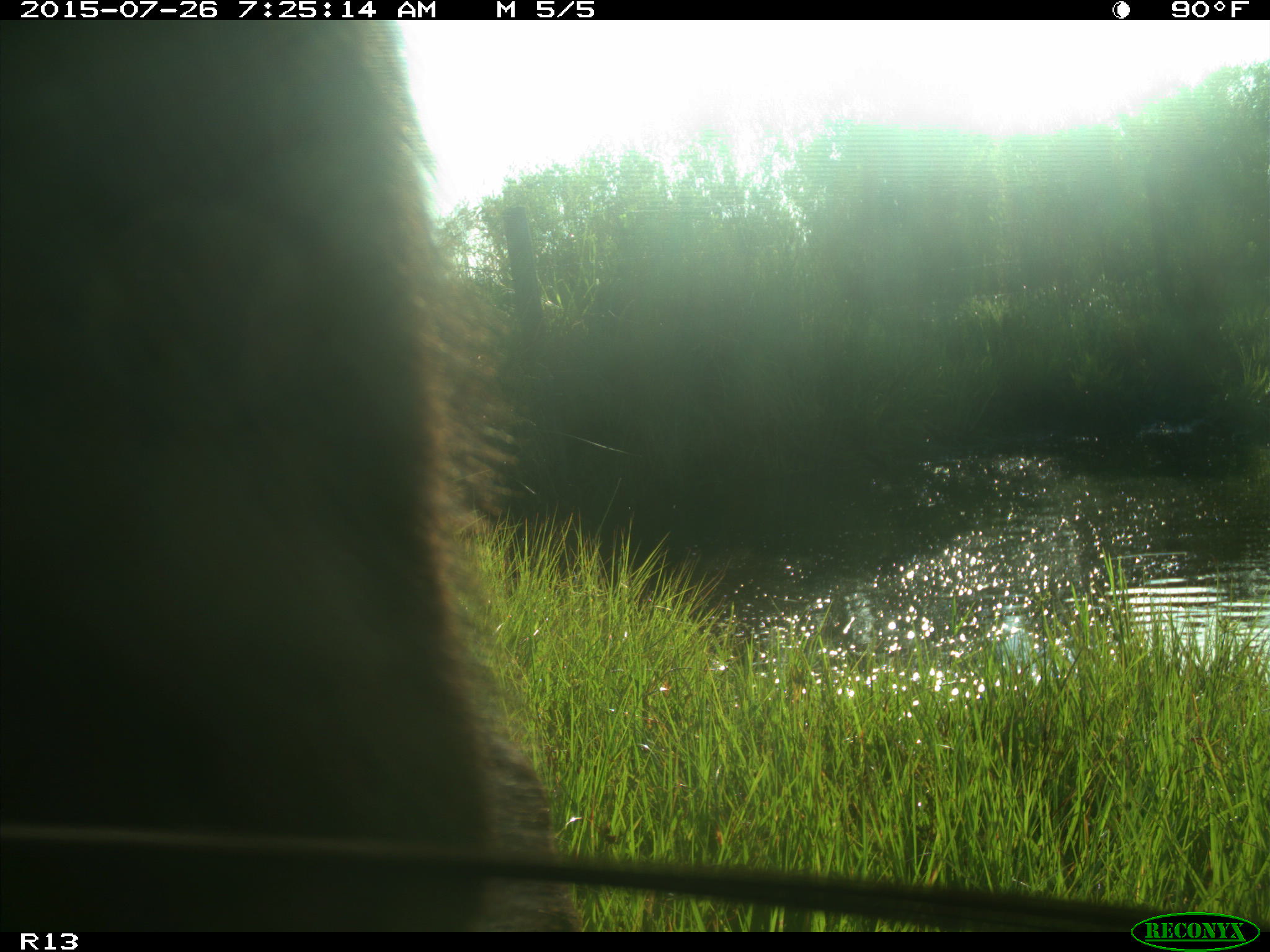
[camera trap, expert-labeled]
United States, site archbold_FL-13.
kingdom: Animalia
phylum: Chordata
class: Mammalia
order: Artiodactyla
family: Bovidae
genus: Bos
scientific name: Bos taurus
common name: domestic cow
Bos taurus (domestic cow).